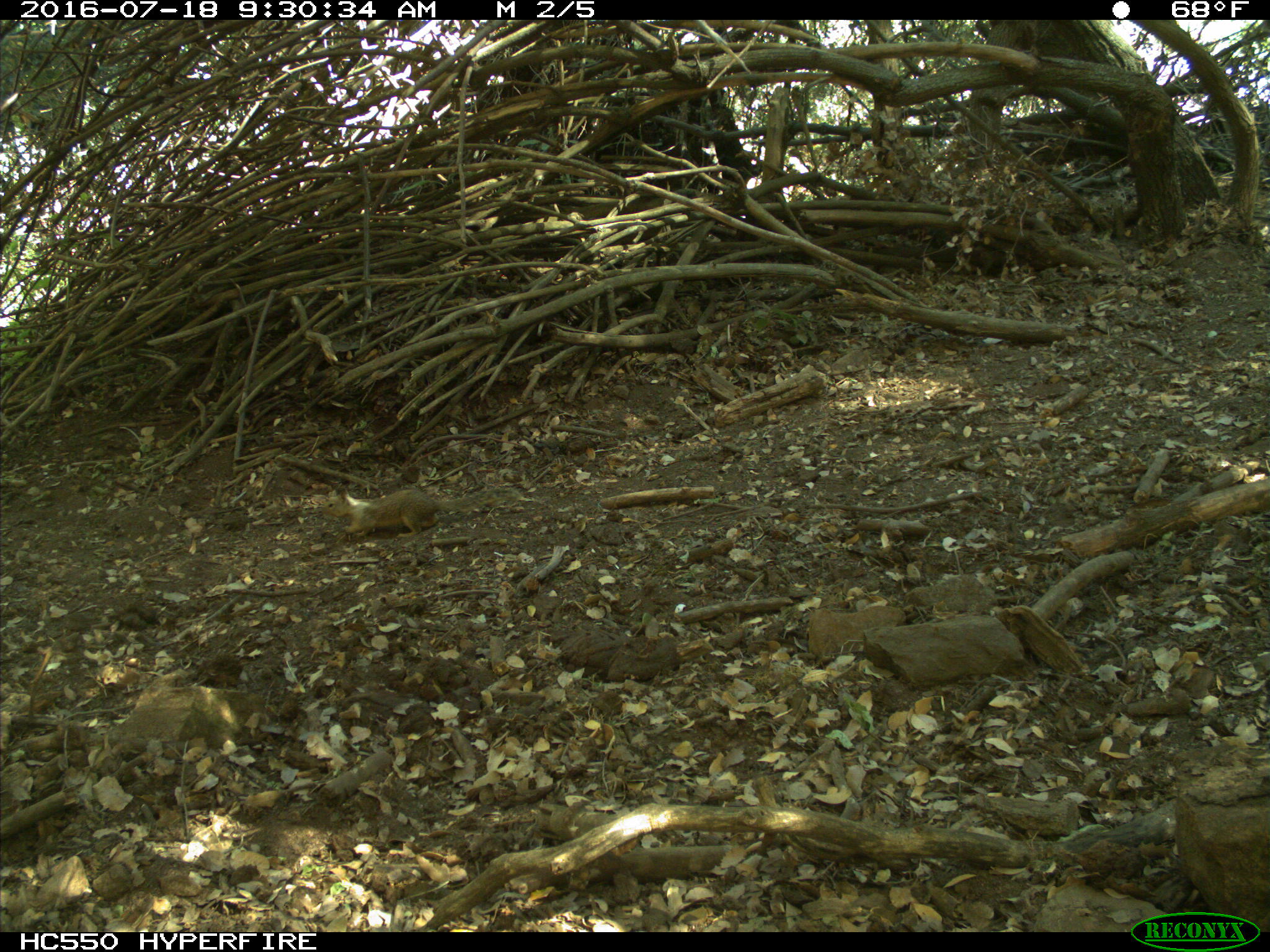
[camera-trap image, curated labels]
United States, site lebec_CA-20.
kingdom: Animalia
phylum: Chordata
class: Mammalia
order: Rodentia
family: Sciuridae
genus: Otospermophilus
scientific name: Otospermophilus beecheyi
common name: california ground squirrel